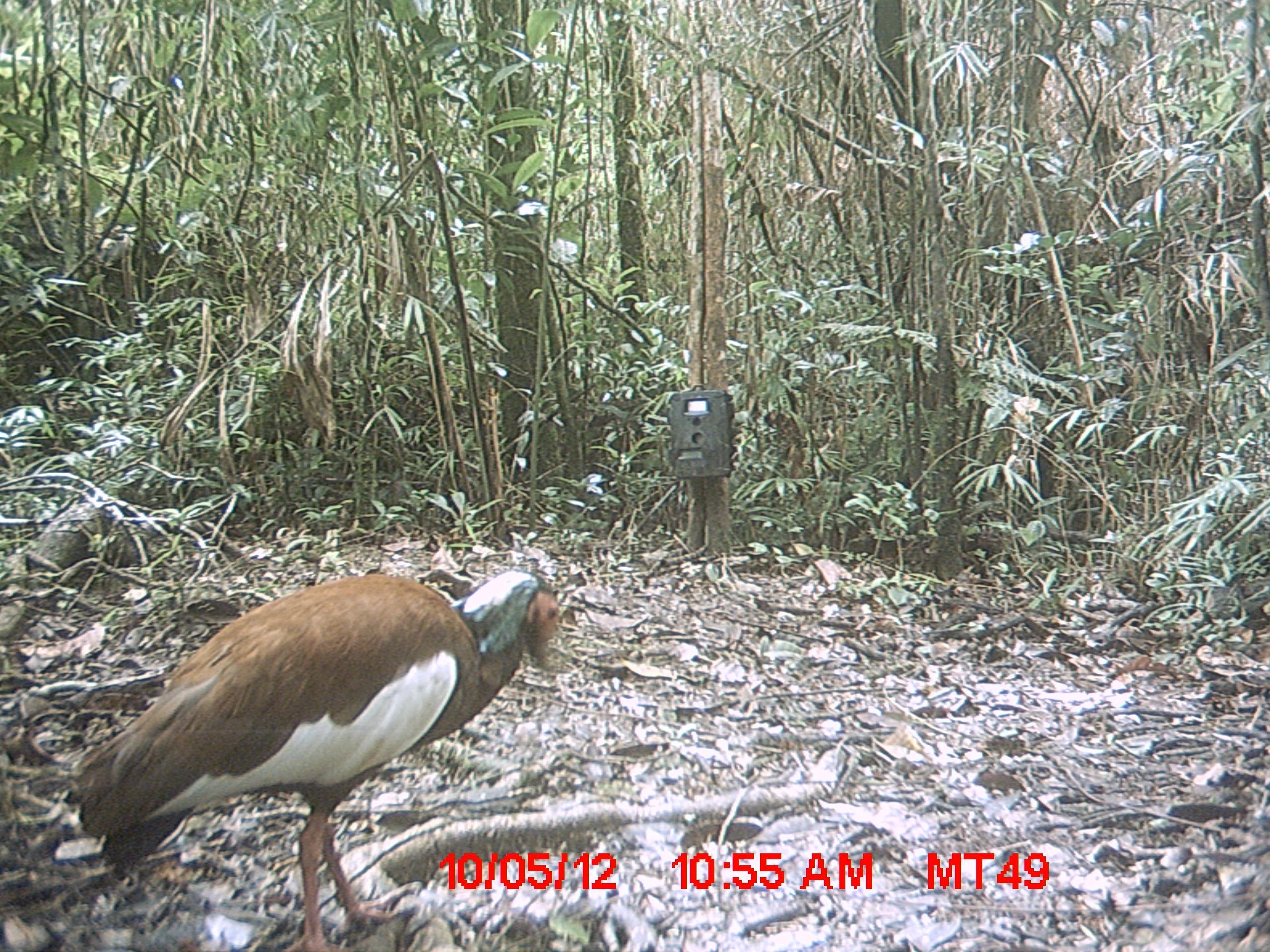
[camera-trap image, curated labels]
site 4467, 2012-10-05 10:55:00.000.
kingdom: Animalia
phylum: Chordata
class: Aves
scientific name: Aves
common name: bird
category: unknown bird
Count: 1.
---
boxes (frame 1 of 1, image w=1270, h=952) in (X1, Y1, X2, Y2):
unknown bird: (65, 571, 560, 951)